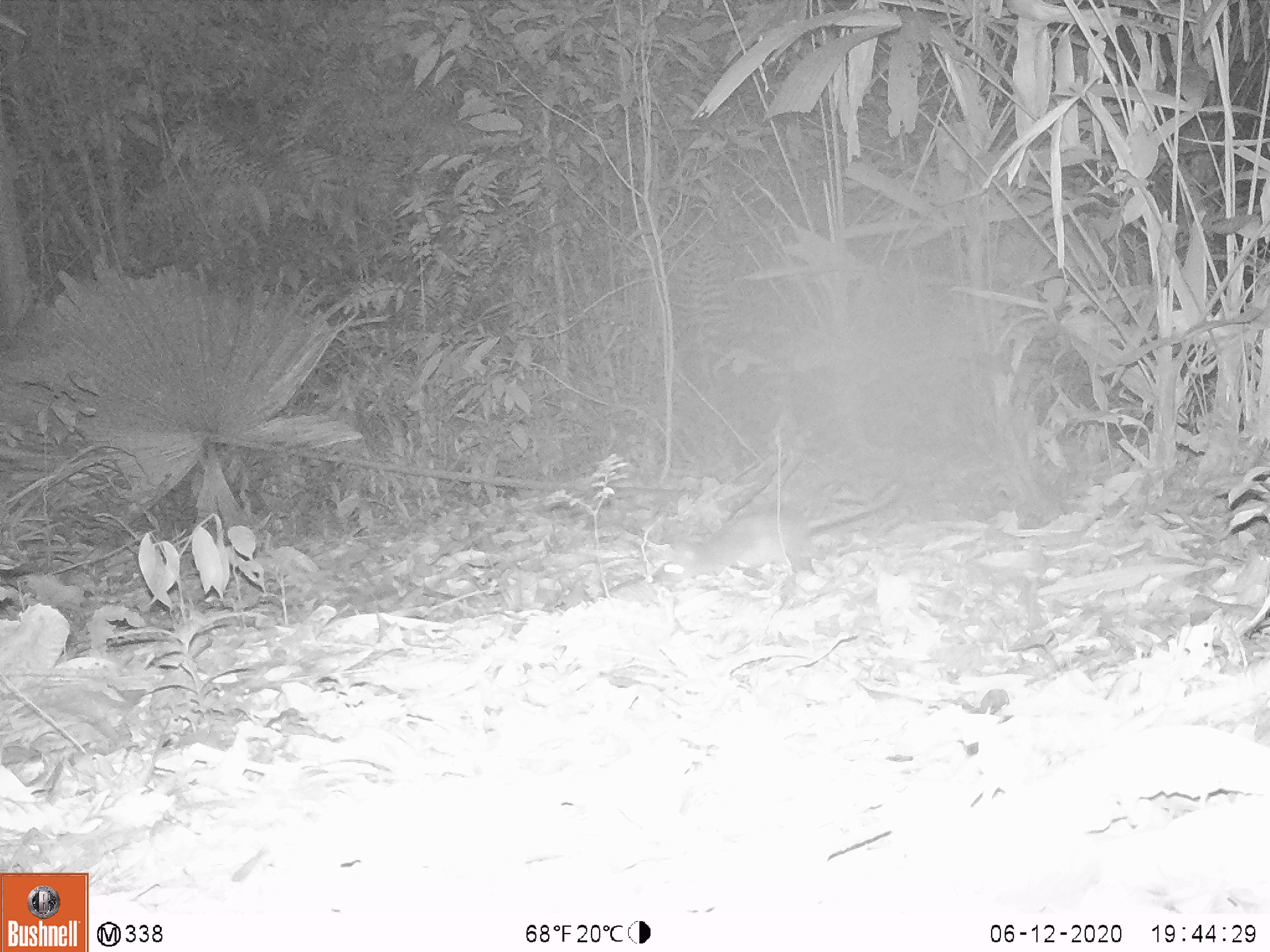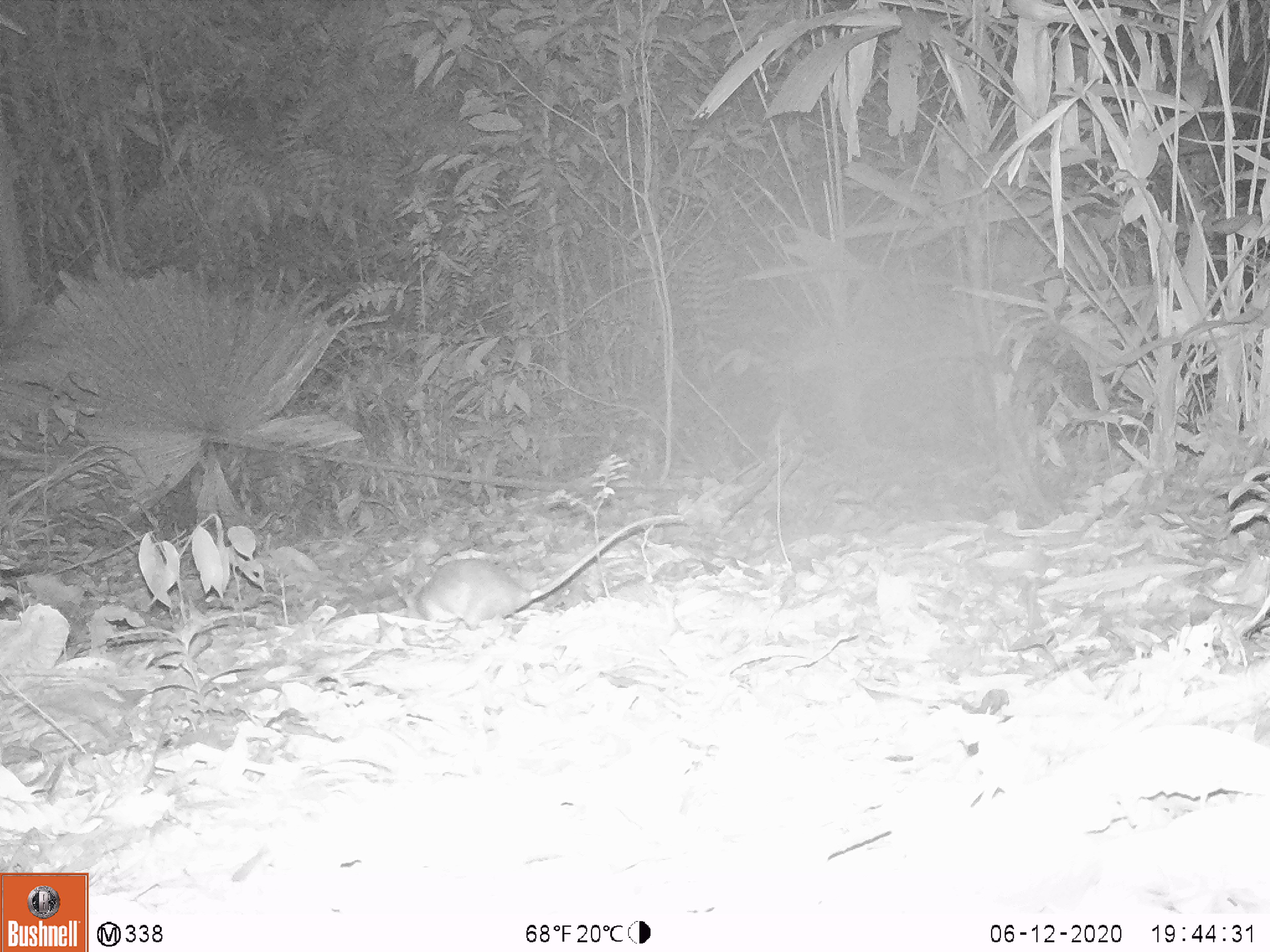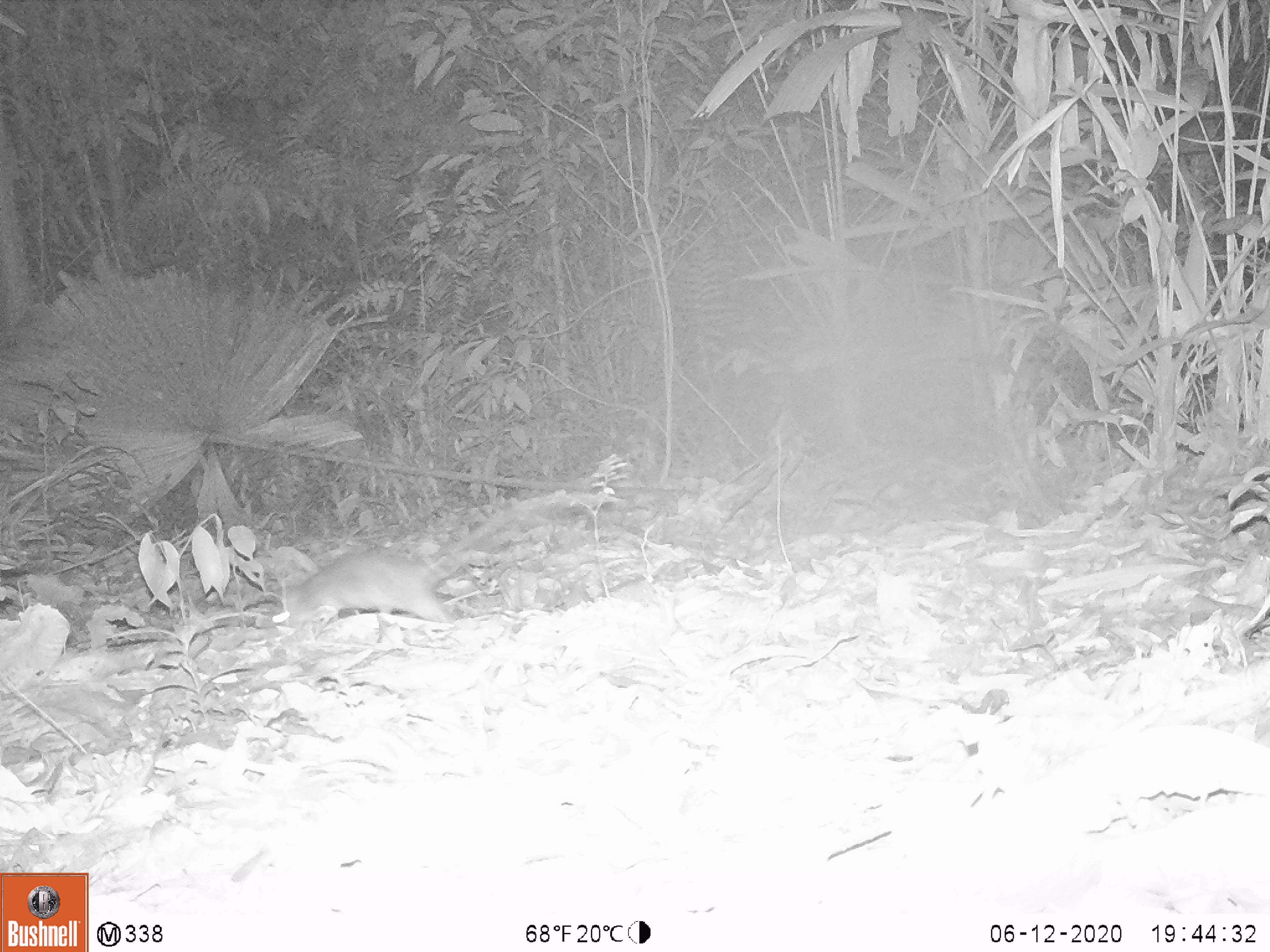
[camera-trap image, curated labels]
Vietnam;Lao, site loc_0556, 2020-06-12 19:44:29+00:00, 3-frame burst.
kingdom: Animalia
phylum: Chordata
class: Mammalia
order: Rodentia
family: Muridae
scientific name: Muridae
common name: old-world mice and rats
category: unidentified murid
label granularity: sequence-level